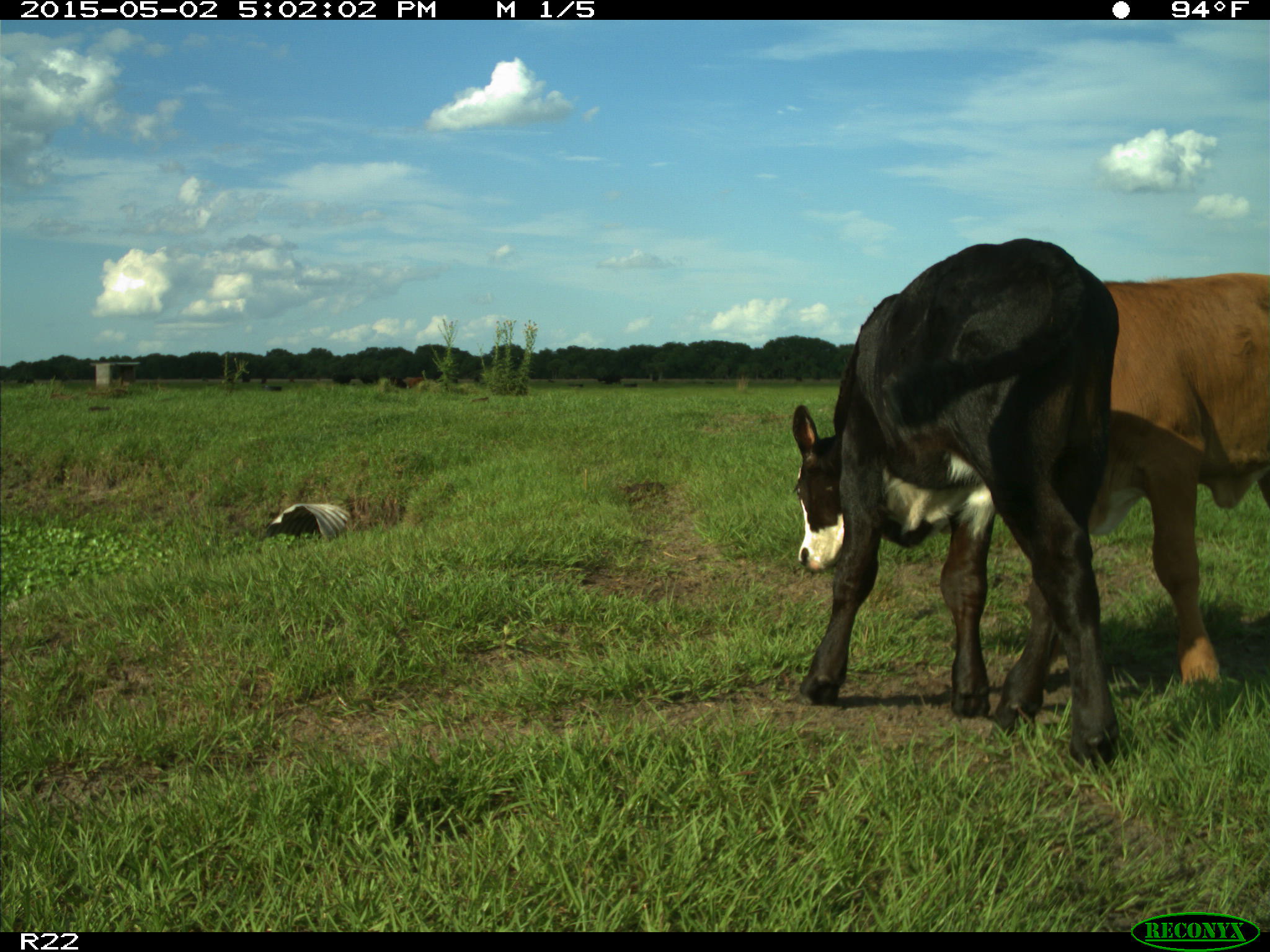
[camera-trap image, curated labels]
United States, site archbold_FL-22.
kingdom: Animalia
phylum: Chordata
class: Mammalia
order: Artiodactyla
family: Bovidae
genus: Bos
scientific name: Bos taurus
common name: domestic cow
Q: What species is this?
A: Bos taurus (domestic cow).